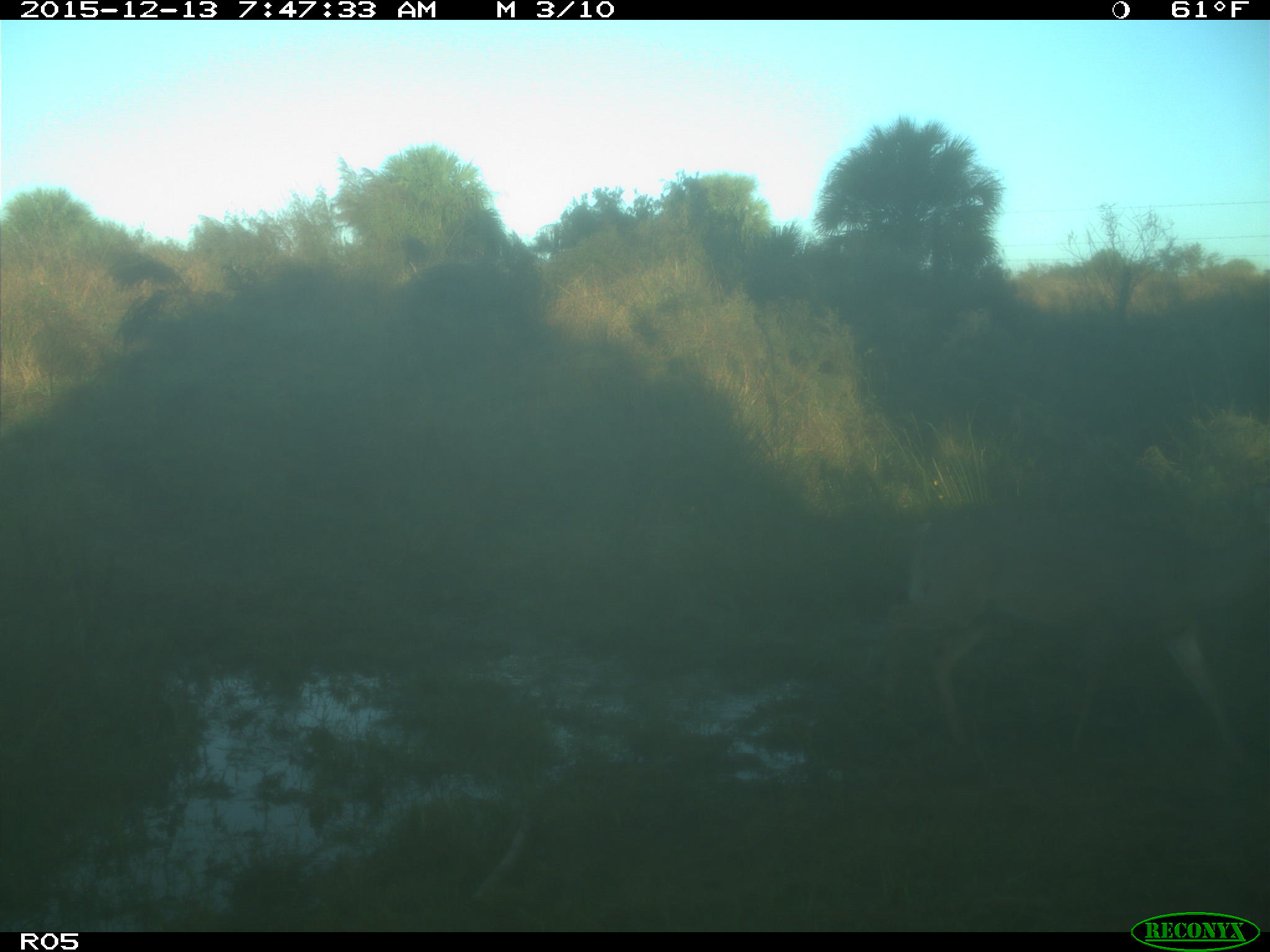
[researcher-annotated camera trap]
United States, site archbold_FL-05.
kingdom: Animalia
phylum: Chordata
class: Mammalia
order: Artiodactyla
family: Cervidae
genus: Odocoileus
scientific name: Odocoileus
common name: deer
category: unidentified deer